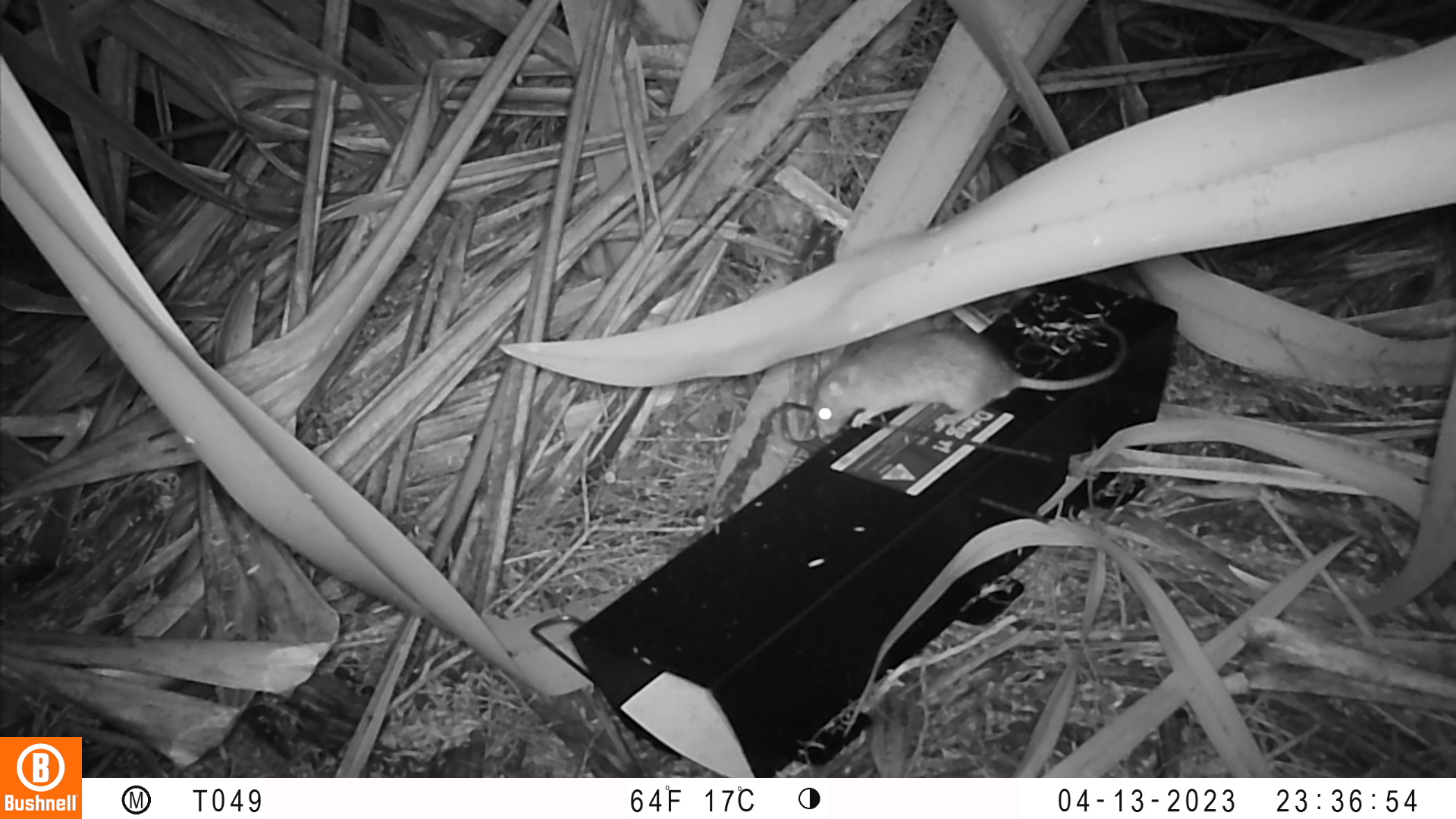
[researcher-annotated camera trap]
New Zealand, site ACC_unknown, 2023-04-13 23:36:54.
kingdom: Animalia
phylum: Chordata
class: Mammalia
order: Rodentia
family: Muridae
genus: Rattus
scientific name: Rattus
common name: rat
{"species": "rat (Rattus)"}